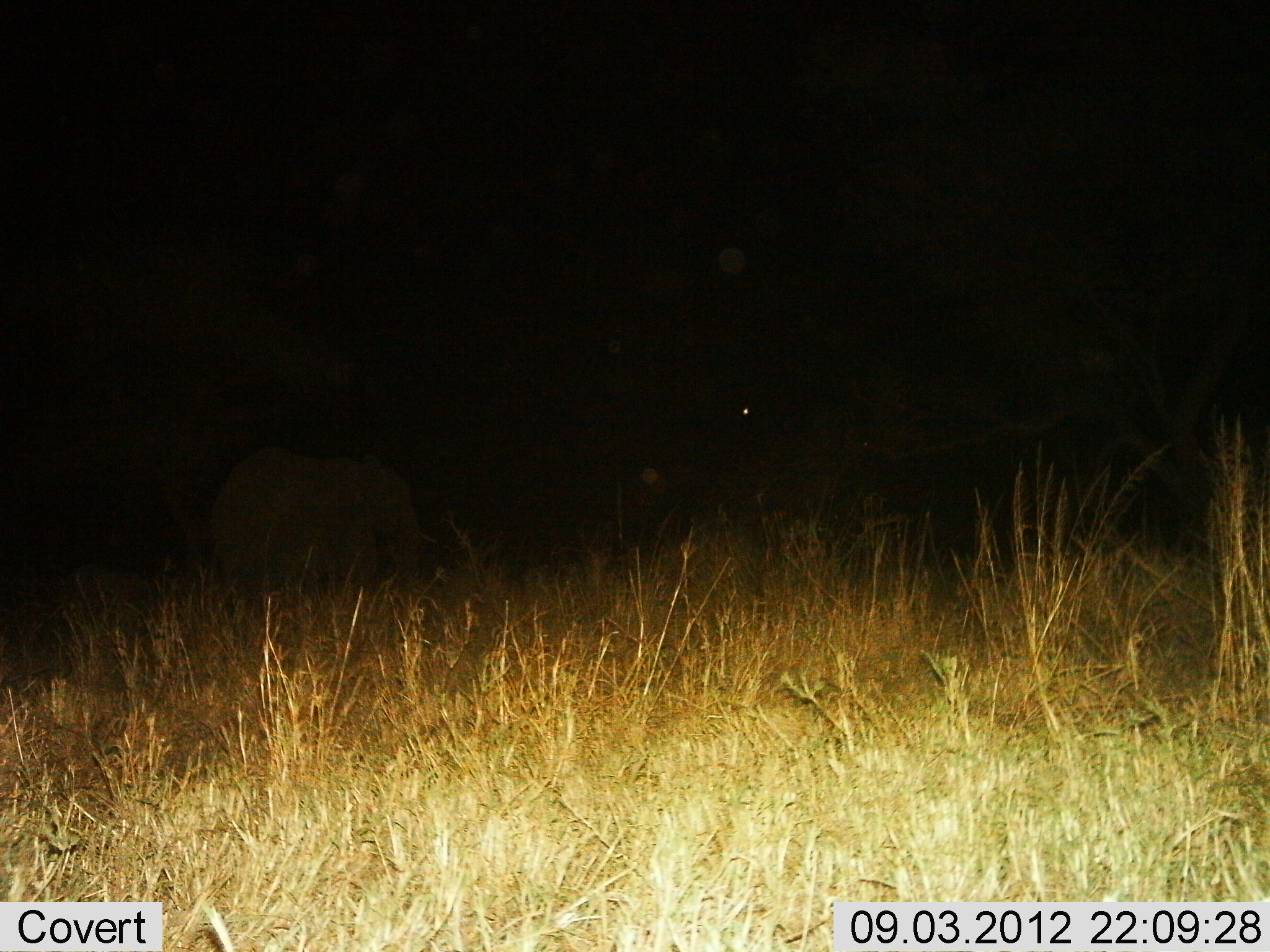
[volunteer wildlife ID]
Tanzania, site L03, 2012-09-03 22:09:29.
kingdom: Animalia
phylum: Chordata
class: Mammalia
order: Proboscidea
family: Elephantidae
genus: Loxodonta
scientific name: Loxodonta africana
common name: african bush elephant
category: elephant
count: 1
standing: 100%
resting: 0%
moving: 12%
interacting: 0%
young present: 0%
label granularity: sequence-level